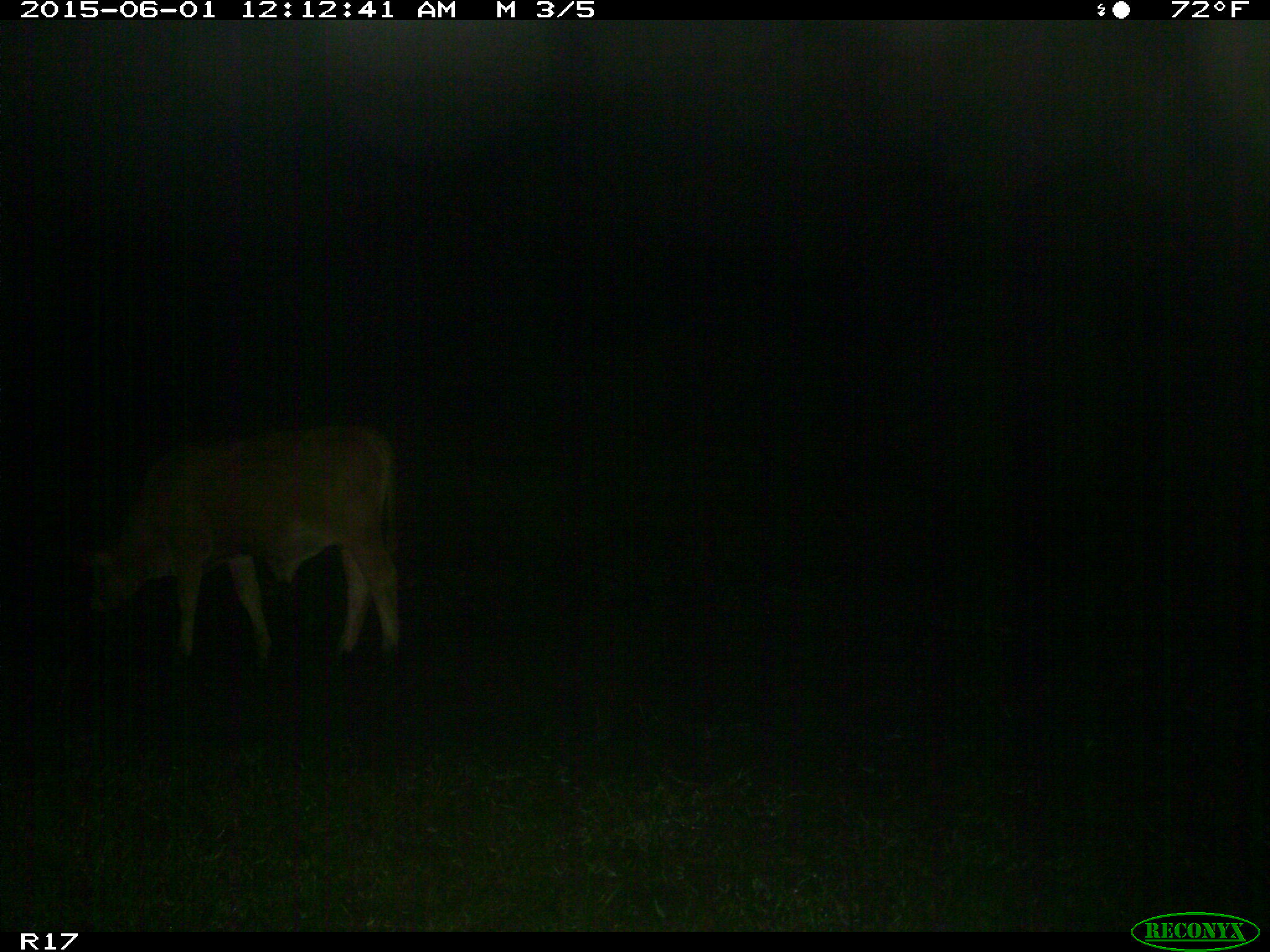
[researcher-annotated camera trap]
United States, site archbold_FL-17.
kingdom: Animalia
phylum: Chordata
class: Mammalia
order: Artiodactyla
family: Bovidae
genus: Bos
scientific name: Bos taurus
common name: domestic cow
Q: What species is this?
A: Bos taurus (domestic cow).